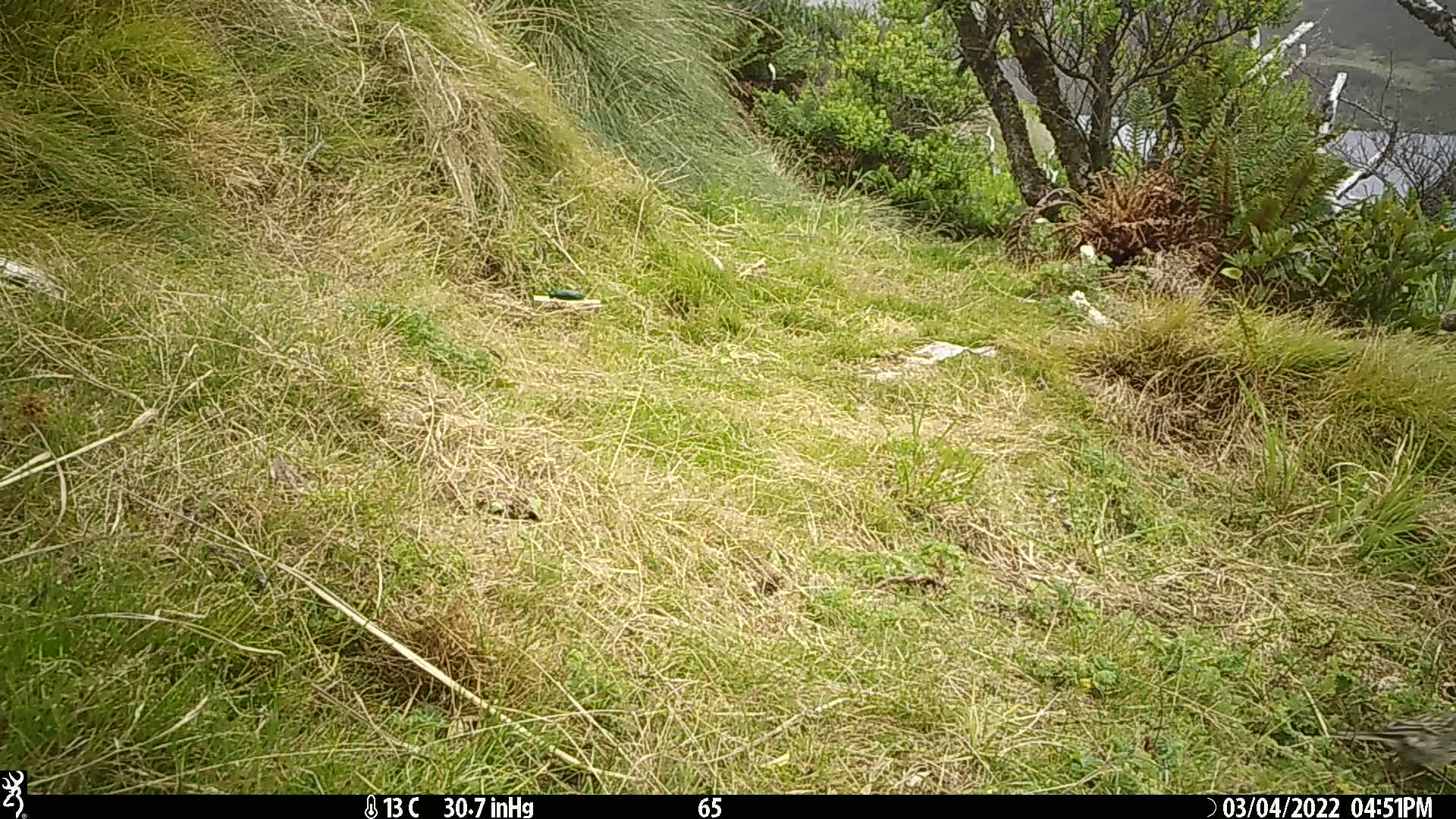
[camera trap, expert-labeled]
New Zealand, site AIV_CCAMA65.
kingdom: Animalia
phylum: Chordata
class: Aves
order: Passeriformes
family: Motacillidae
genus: Anthus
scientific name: Anthus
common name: pipit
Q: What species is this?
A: Pipit (Anthus).